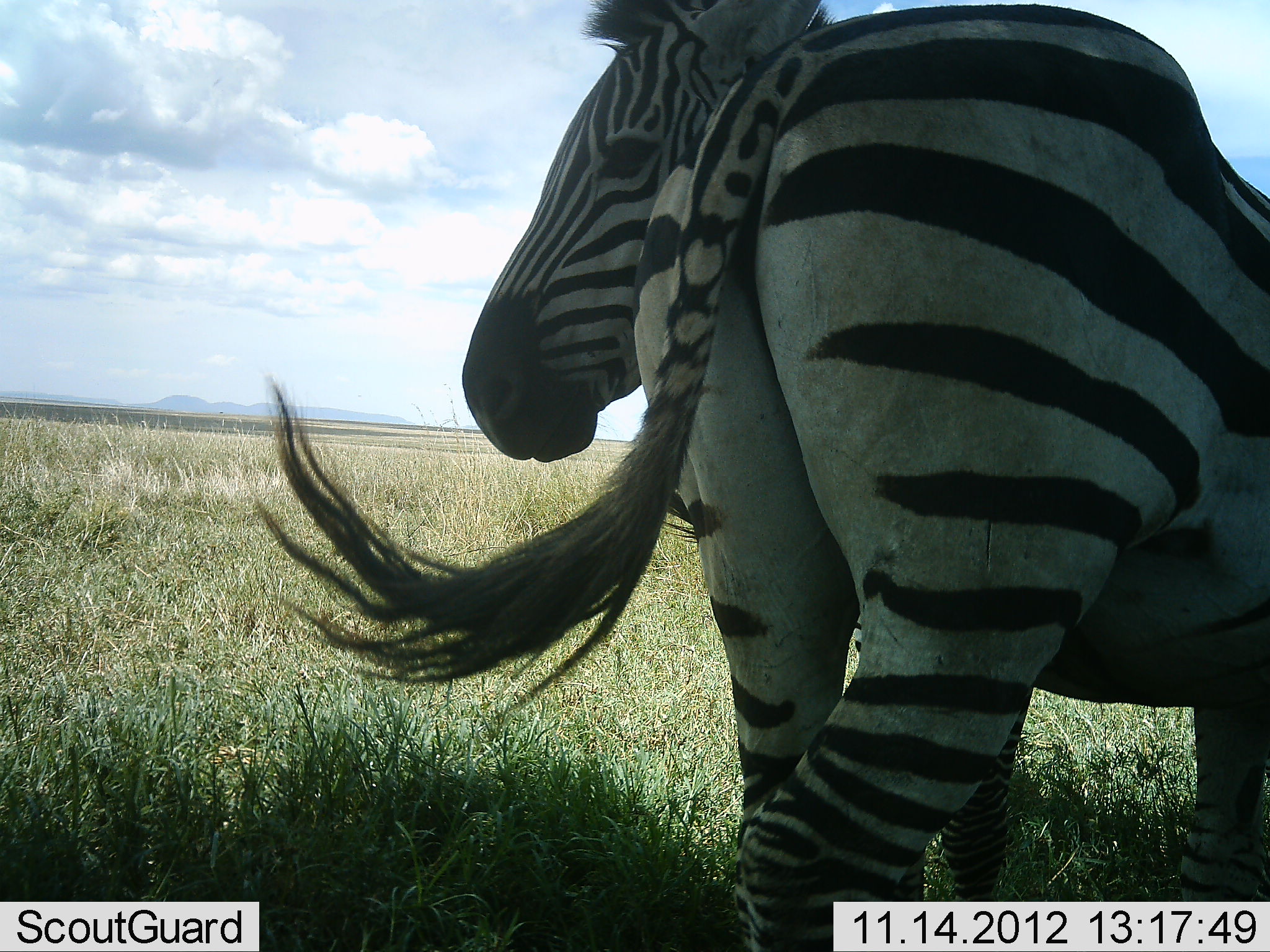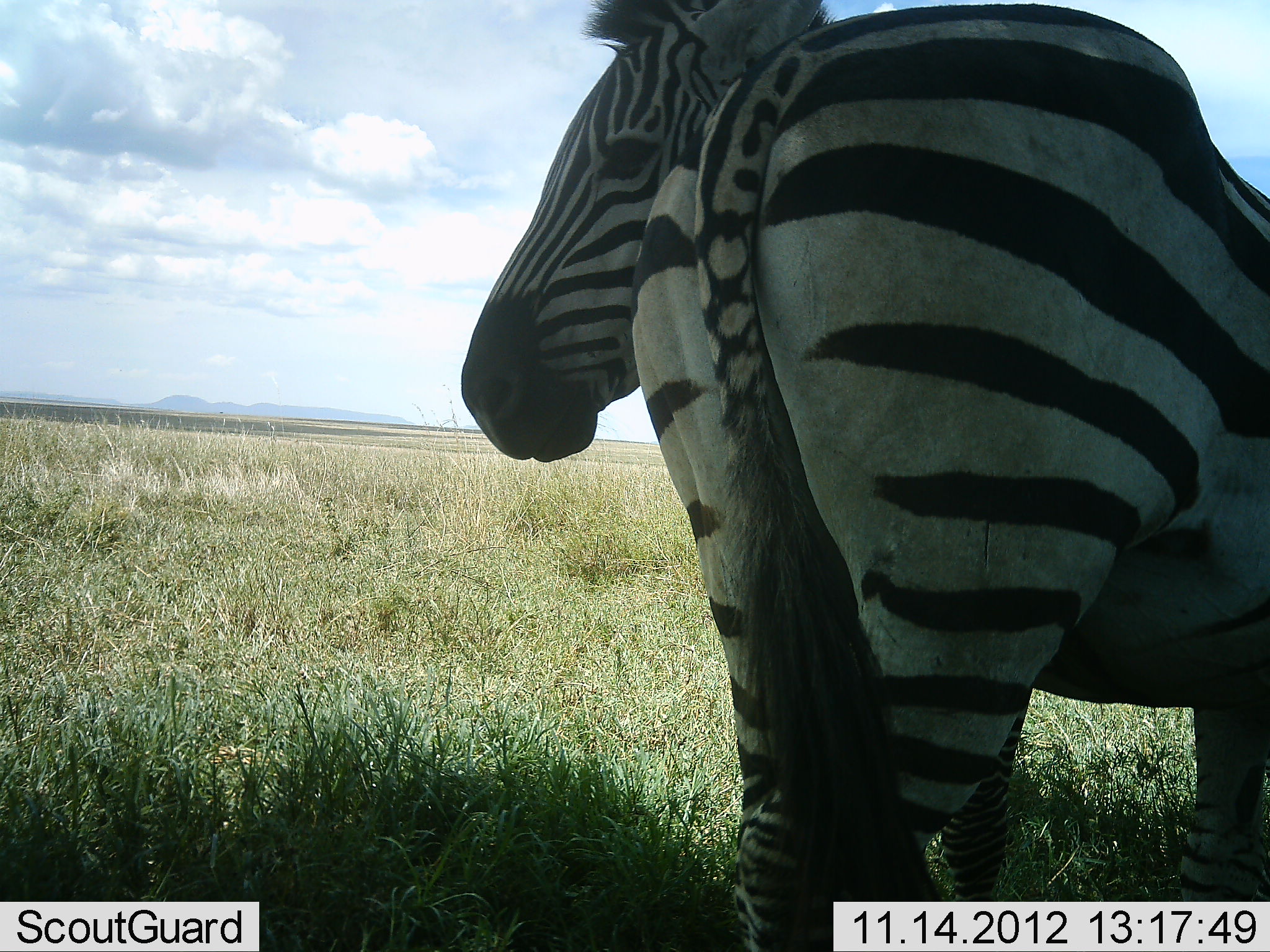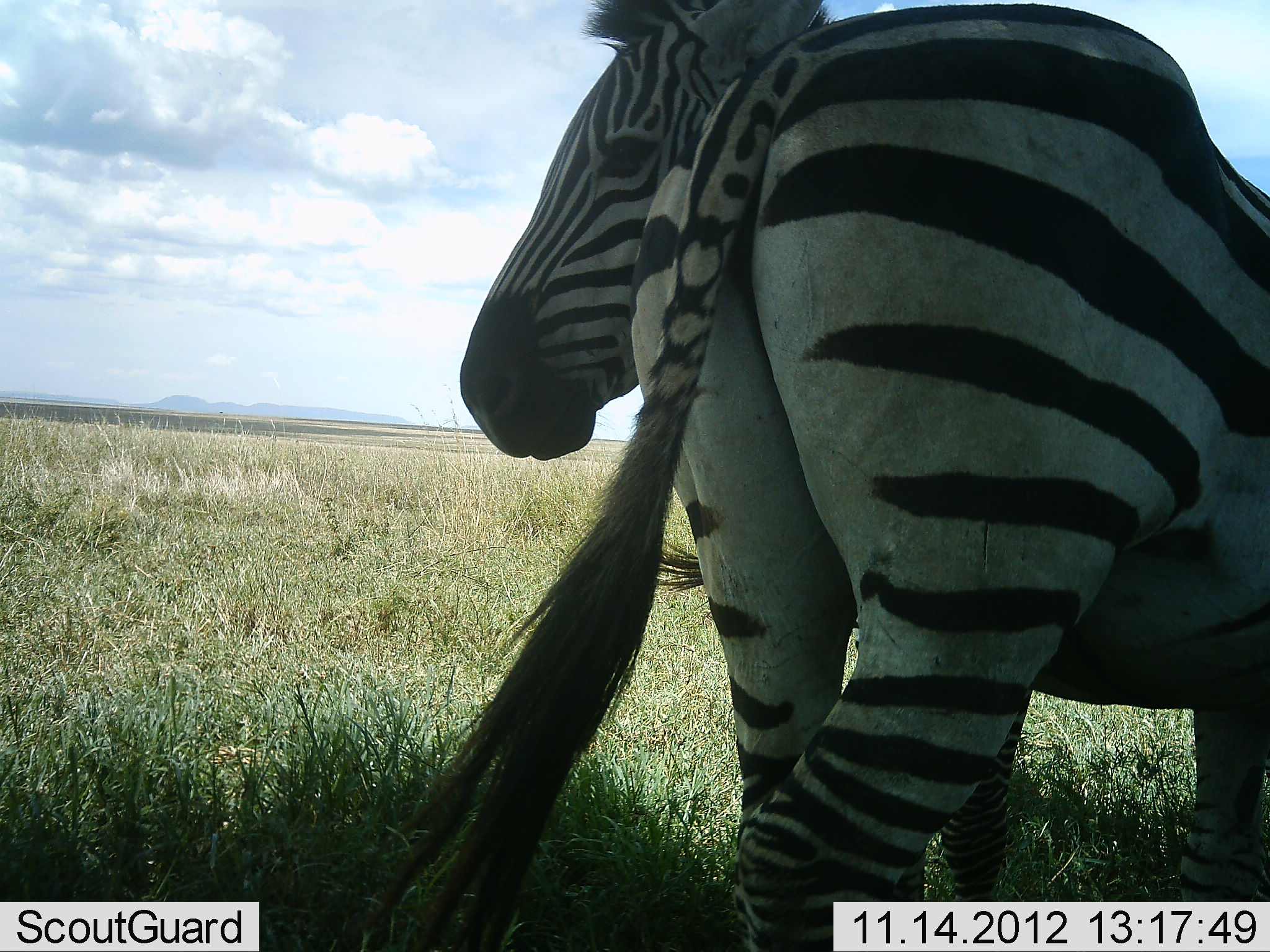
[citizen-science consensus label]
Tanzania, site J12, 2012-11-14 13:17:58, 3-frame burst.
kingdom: Animalia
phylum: Chordata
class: Mammalia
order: Perissodactyla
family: Equidae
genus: Equus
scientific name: Equus quagga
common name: plains zebra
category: zebra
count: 2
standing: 100%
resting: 0%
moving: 0%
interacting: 0%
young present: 0%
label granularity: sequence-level